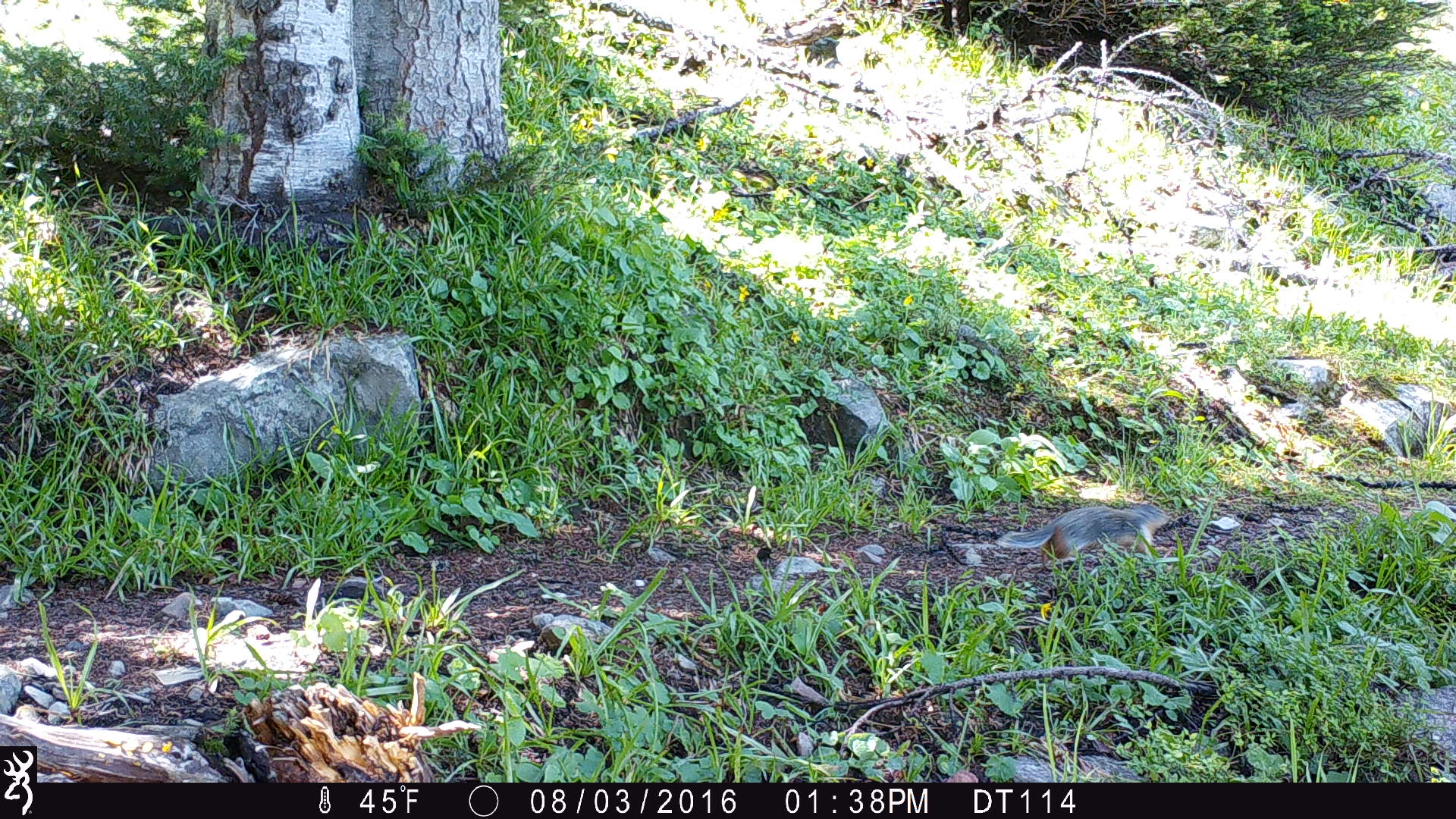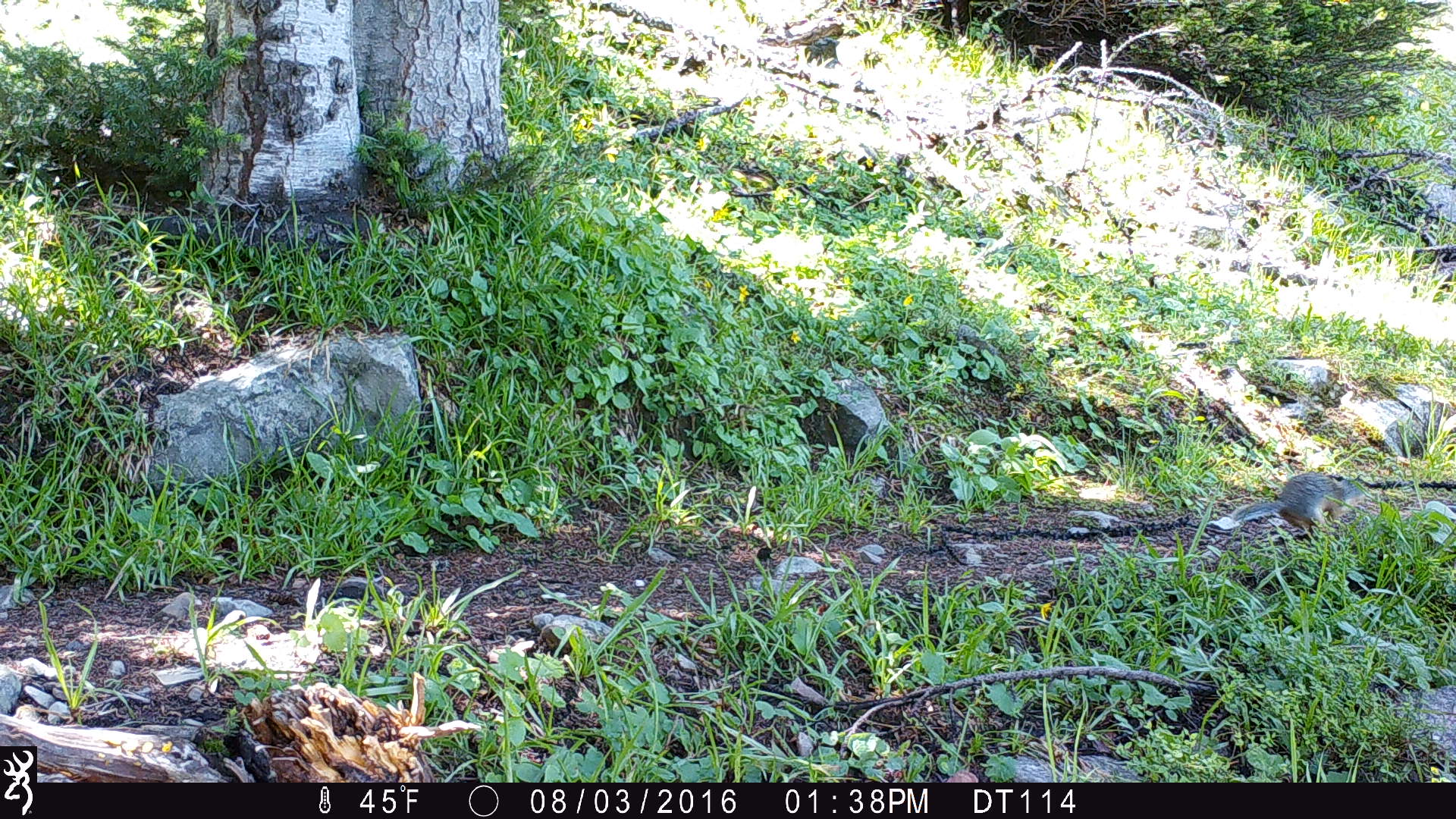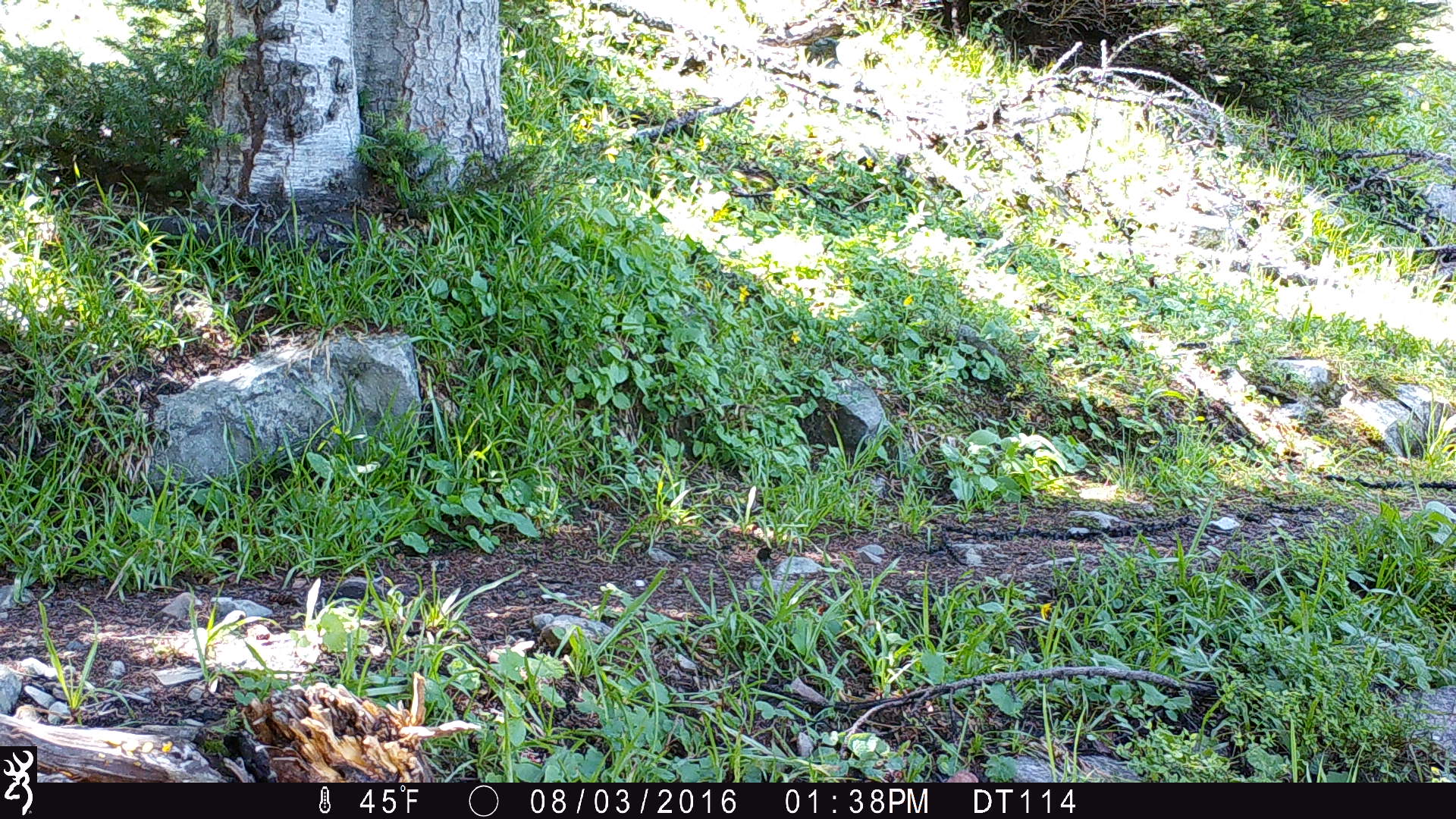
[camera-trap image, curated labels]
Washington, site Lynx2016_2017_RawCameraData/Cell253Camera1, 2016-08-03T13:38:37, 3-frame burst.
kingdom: Animalia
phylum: Chordata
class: Mammalia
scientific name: Mammalia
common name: small mammal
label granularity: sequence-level